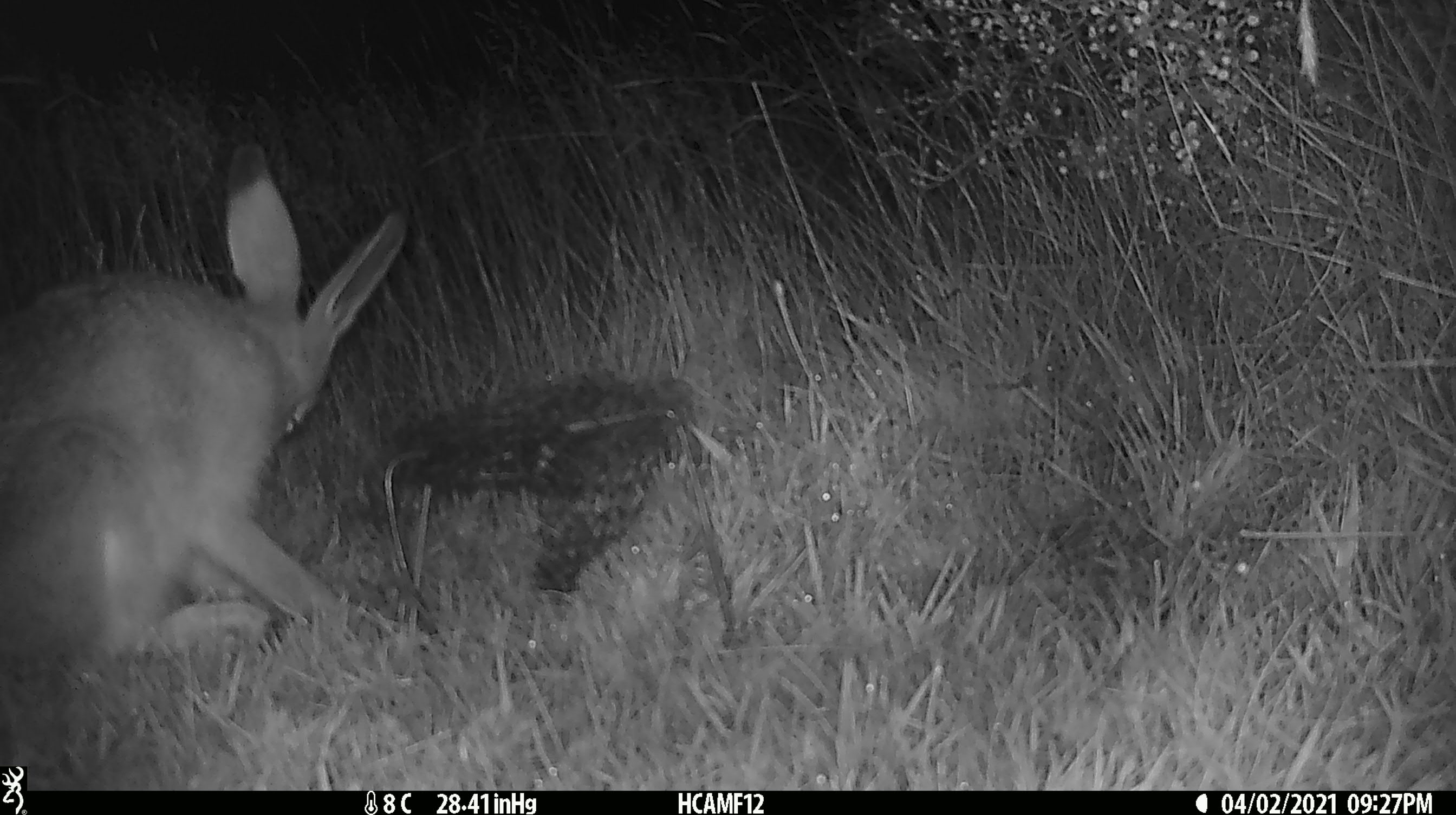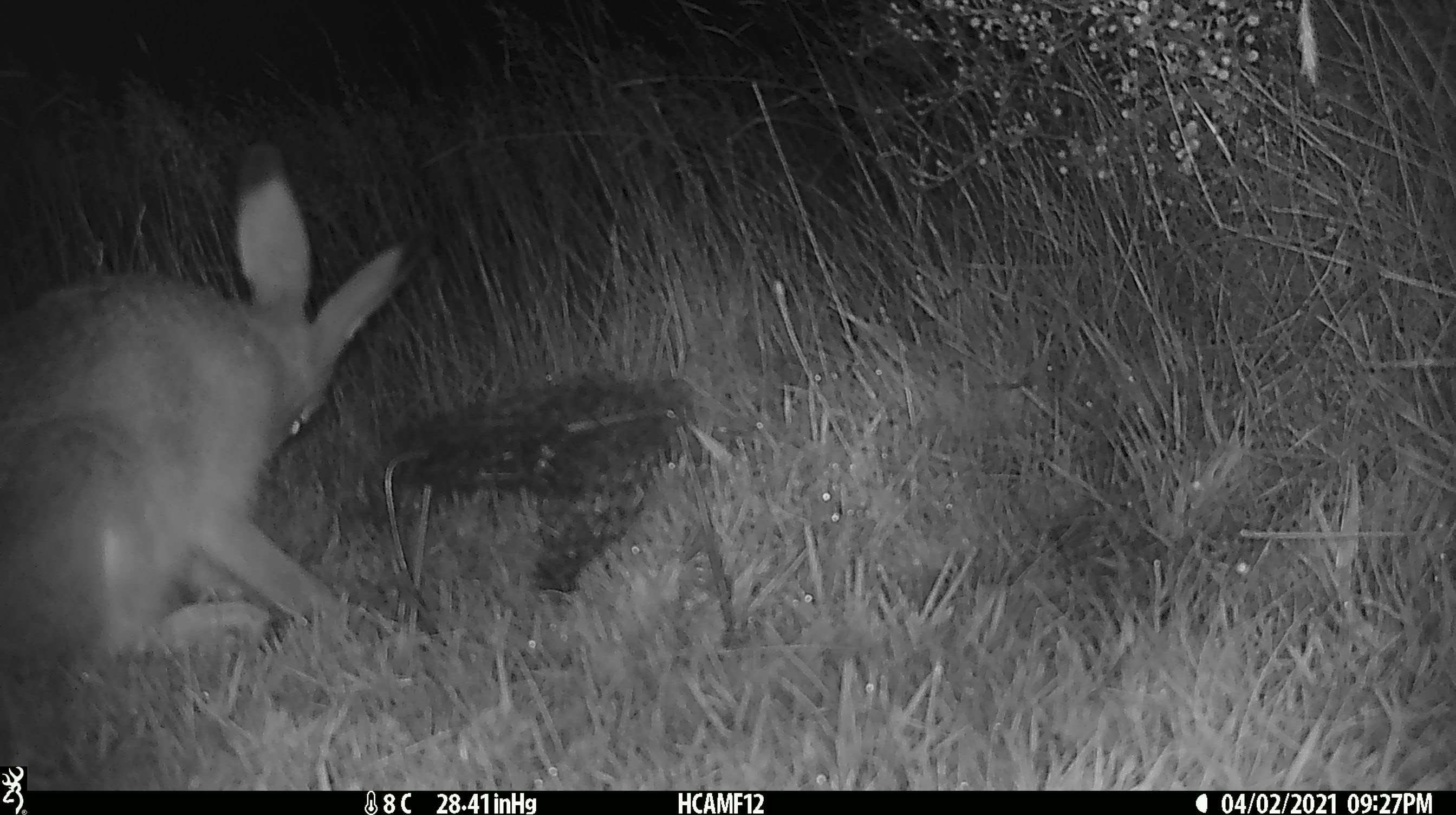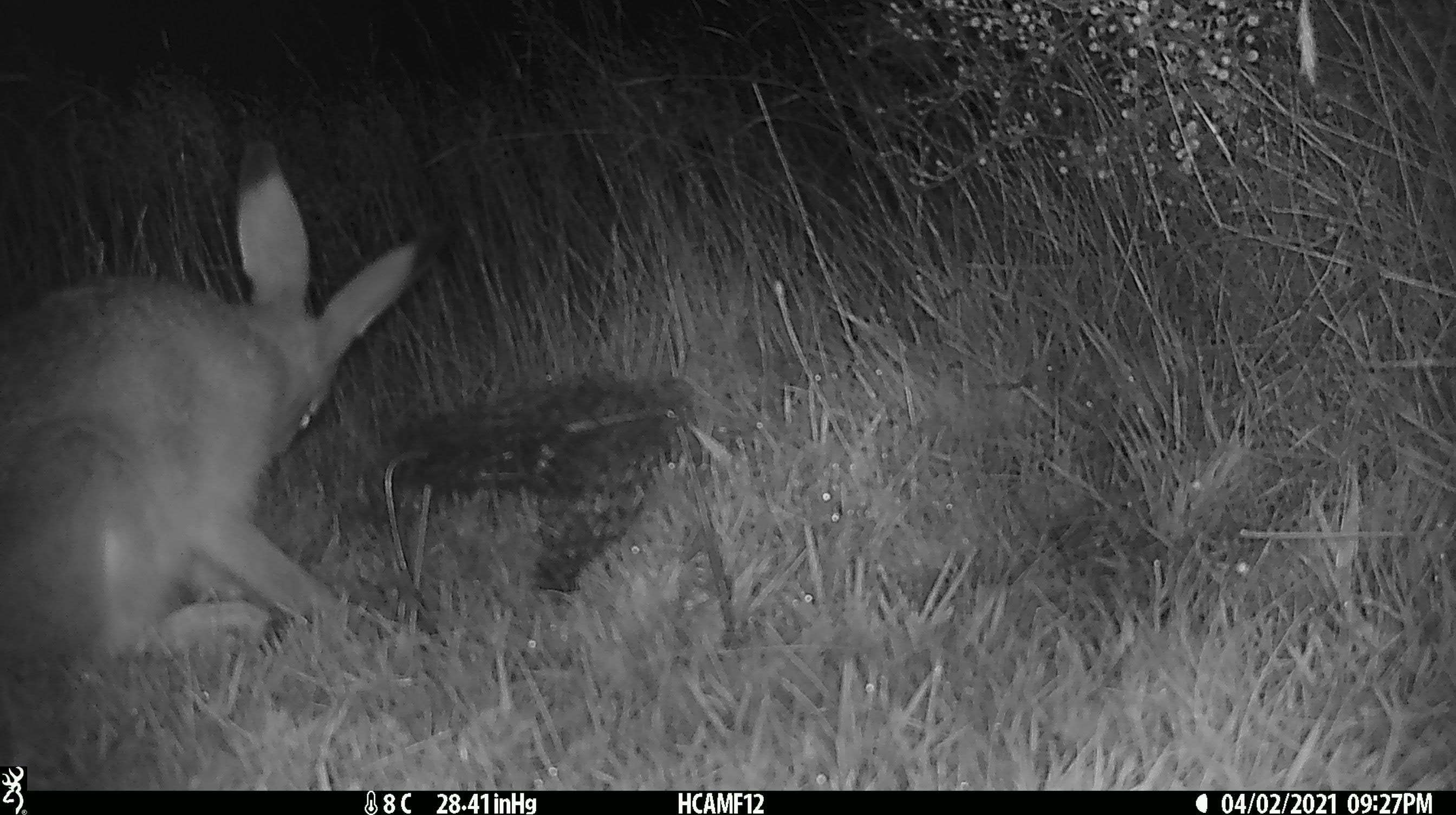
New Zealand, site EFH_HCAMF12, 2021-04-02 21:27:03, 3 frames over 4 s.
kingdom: Animalia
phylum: Chordata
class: Mammalia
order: Lagomorpha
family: Leporidae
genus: Lepus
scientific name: Lepus europaeus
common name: brown hare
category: hare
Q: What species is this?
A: Hare (brown hare) (Lepus europaeus).